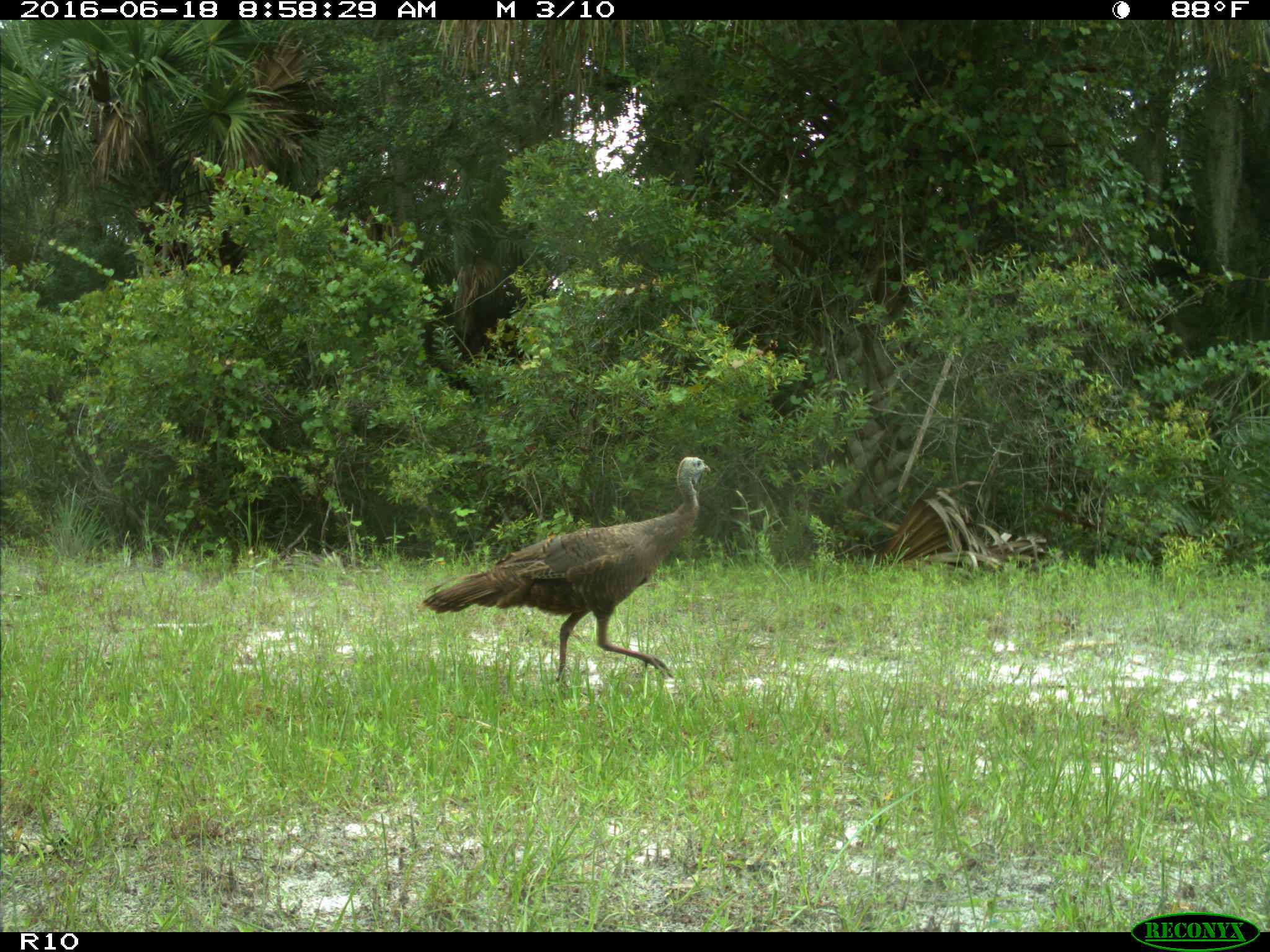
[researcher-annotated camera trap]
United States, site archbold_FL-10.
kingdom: Animalia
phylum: Chordata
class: Aves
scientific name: Aves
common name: birds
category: unidentified bird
Unidentified bird (birds) (Aves).